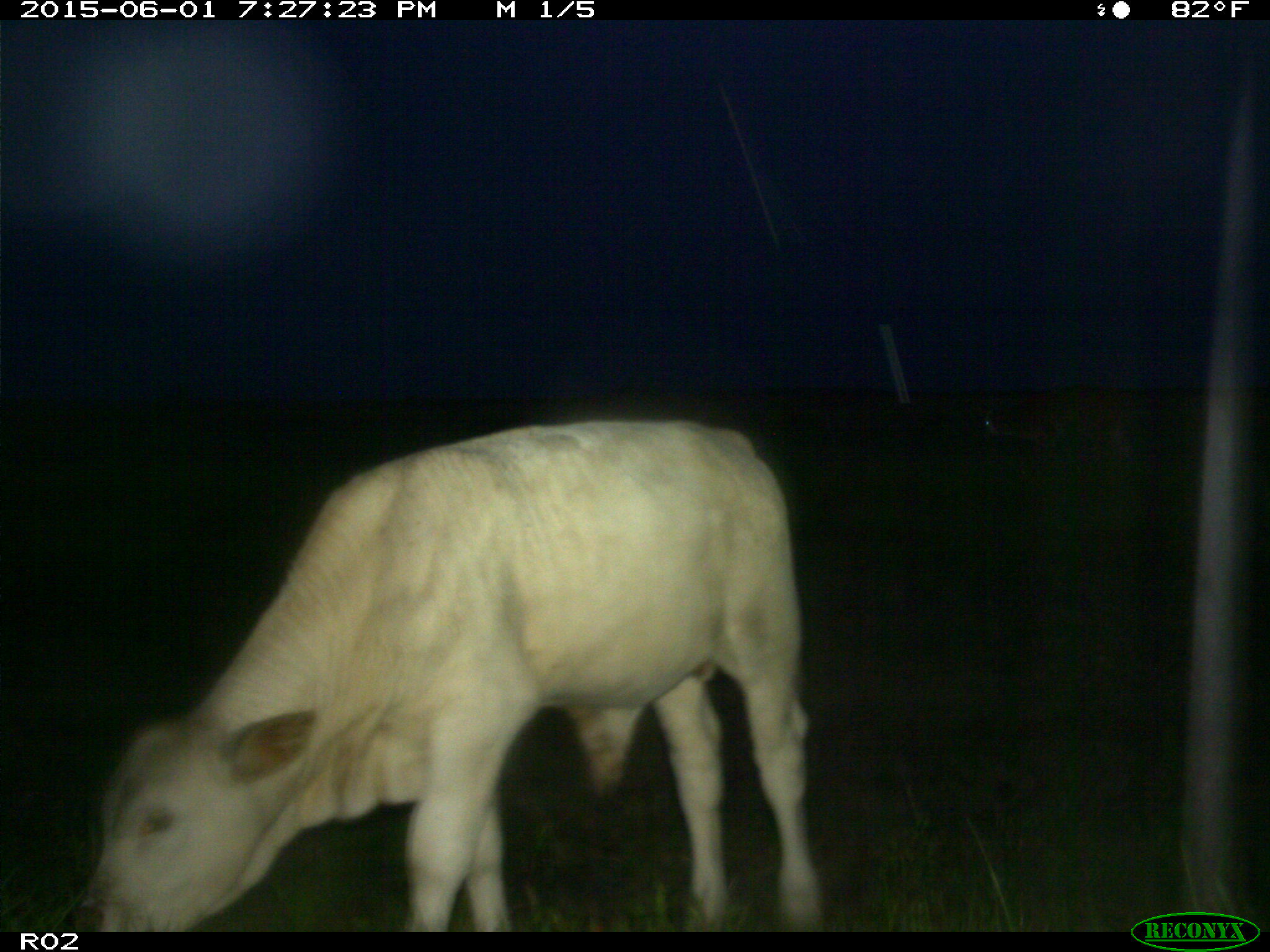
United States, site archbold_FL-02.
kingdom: Animalia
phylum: Chordata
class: Mammalia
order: Artiodactyla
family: Bovidae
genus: Bos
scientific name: Bos taurus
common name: domestic cow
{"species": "Bos taurus (domestic cow)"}